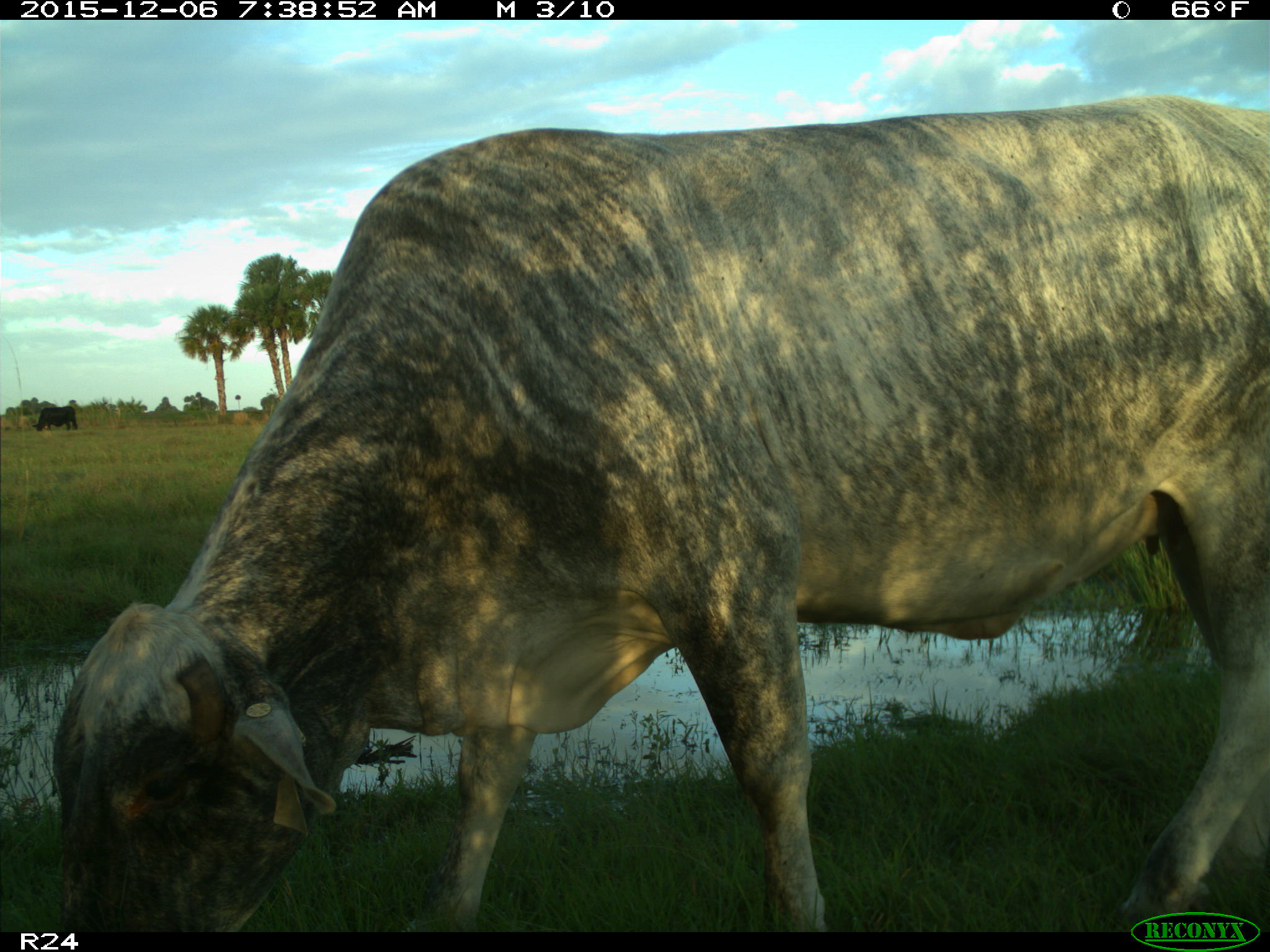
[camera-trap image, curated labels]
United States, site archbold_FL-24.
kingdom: Animalia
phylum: Chordata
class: Mammalia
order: Artiodactyla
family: Bovidae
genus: Bos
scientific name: Bos taurus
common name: domestic cow